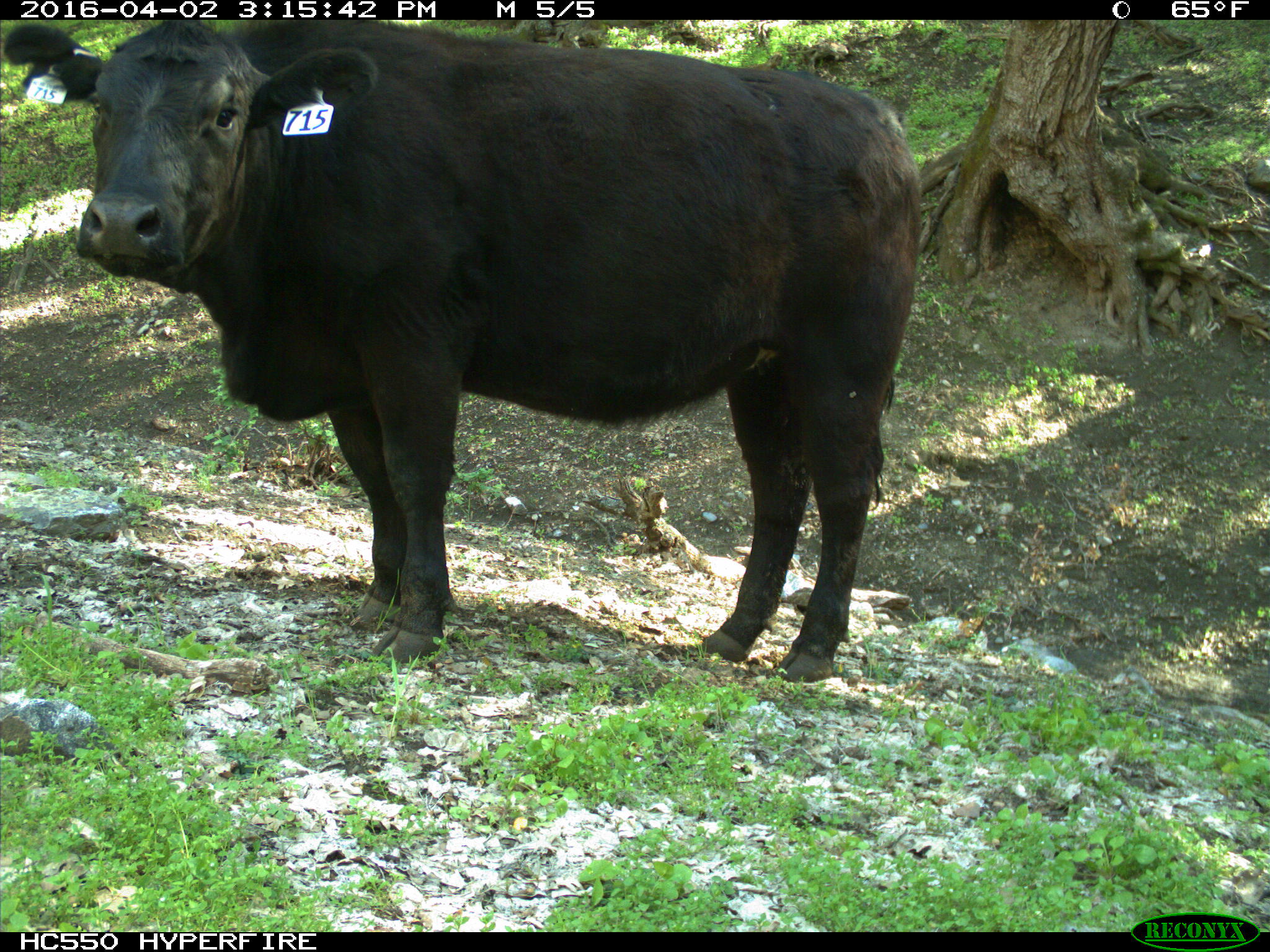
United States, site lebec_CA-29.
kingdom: Animalia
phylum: Chordata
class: Mammalia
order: Artiodactyla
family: Bovidae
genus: Bos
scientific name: Bos taurus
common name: domestic cow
Bos taurus (domestic cow).